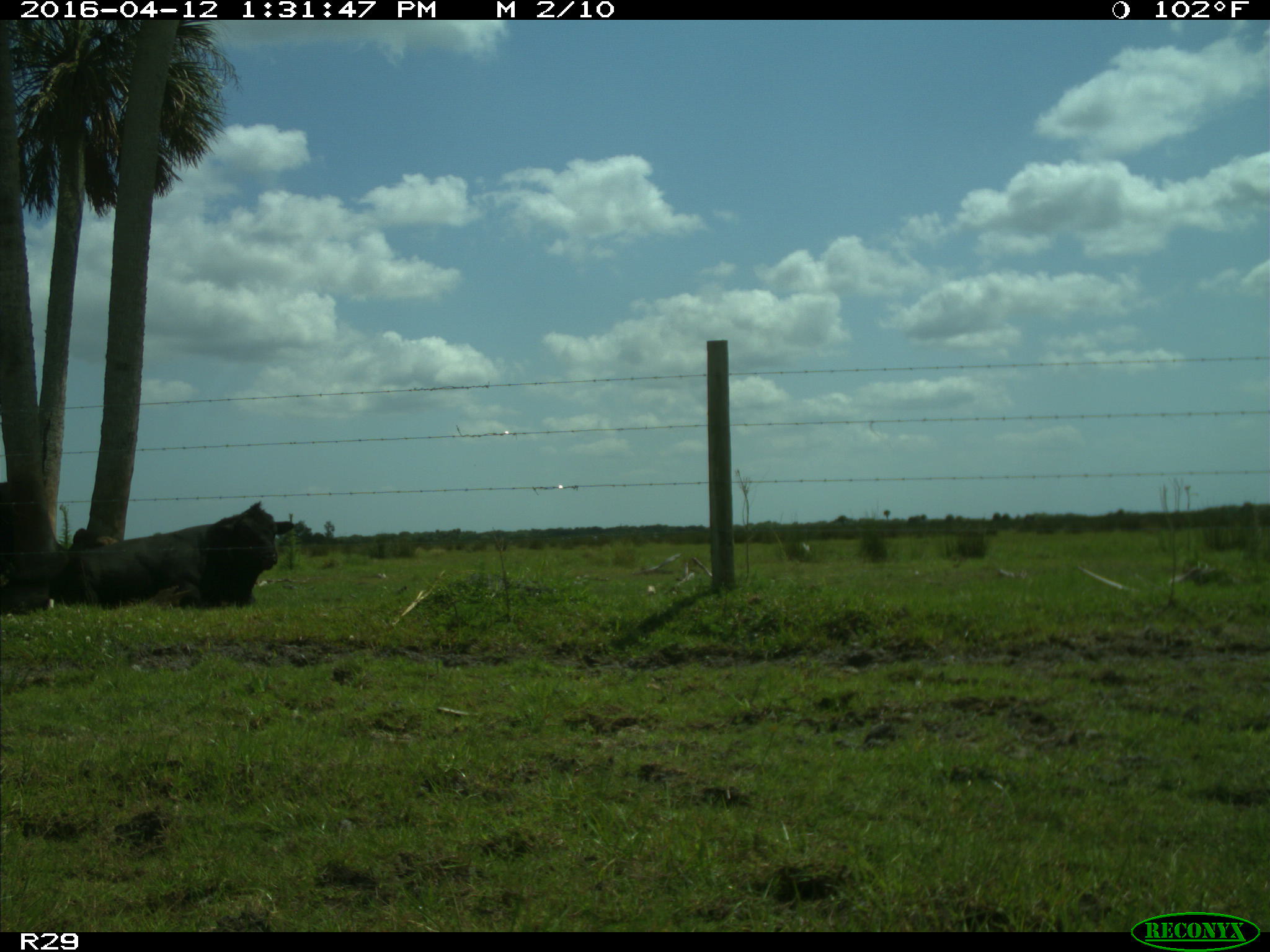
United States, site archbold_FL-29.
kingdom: Animalia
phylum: Chordata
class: Mammalia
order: Artiodactyla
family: Bovidae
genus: Bos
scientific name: Bos taurus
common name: domestic cow